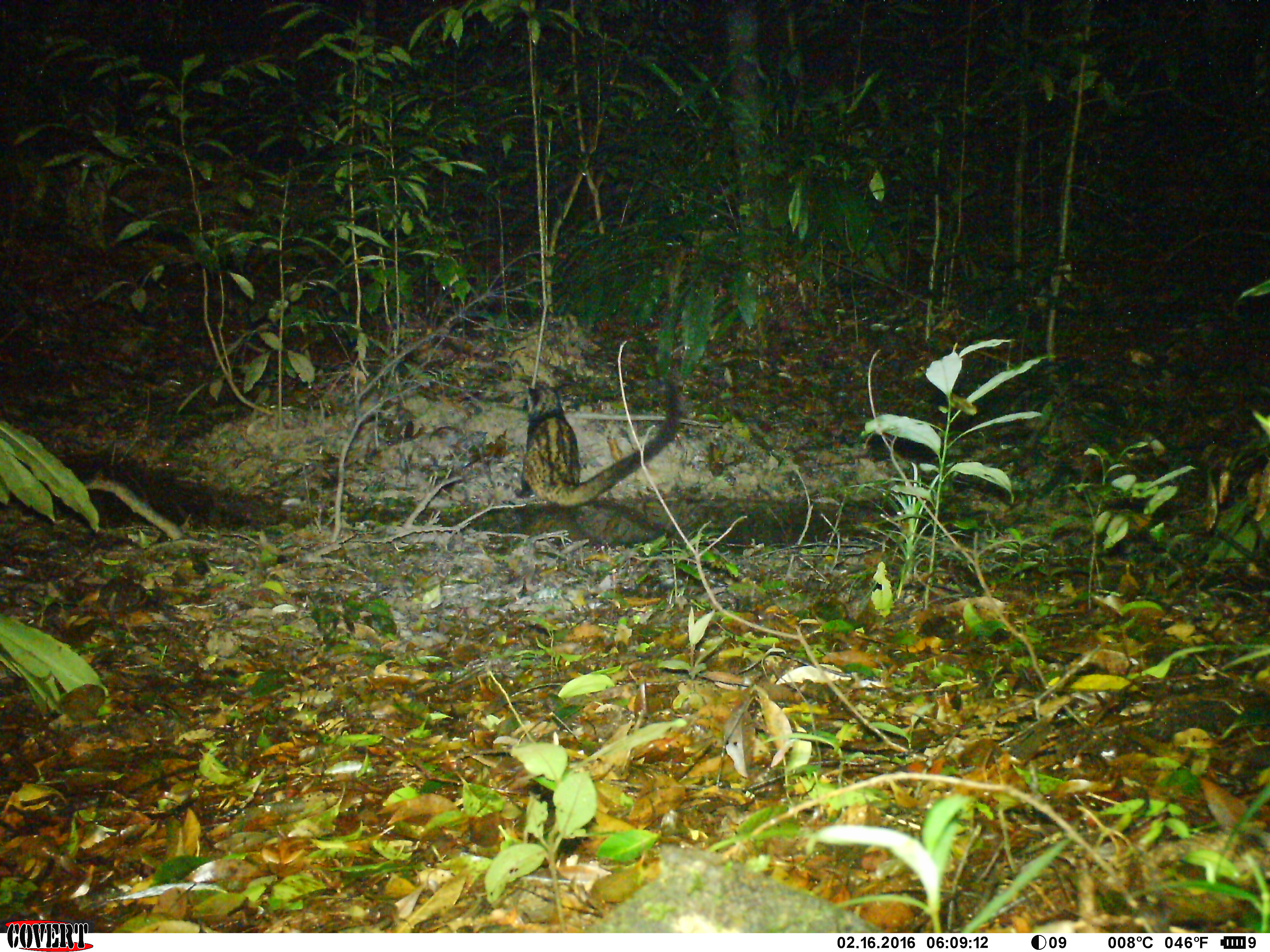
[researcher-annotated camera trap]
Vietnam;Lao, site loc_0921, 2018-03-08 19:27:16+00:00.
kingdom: Animalia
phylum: Chordata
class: Mammalia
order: Carnivora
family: Viverridae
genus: Paradoxurus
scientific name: Paradoxurus hermaphroditus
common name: common palm civet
Common palm civet (Paradoxurus hermaphroditus). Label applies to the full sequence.